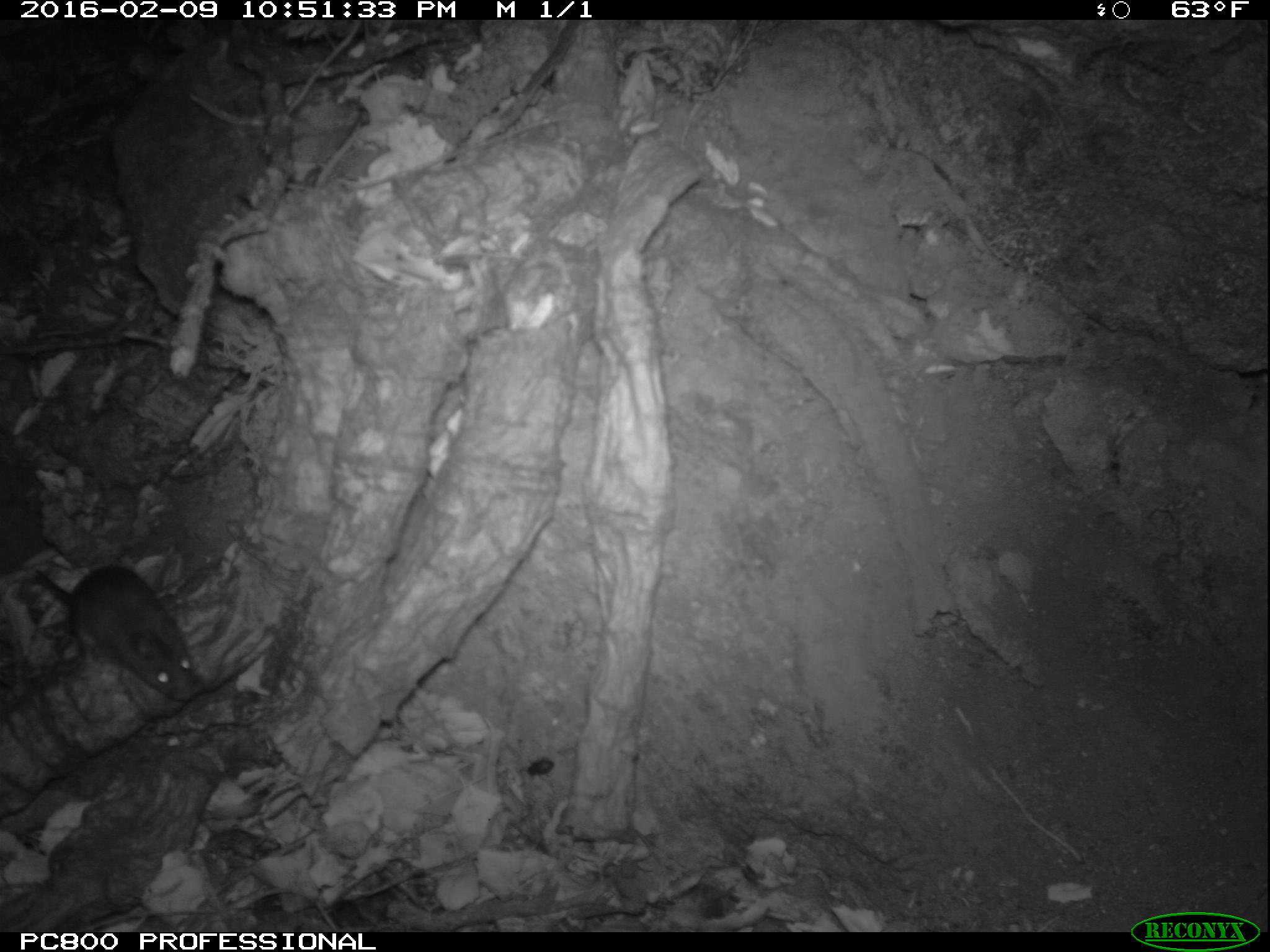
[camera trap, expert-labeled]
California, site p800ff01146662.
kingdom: Animalia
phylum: Chordata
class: Mammalia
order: Rodentia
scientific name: Rodentia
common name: rodent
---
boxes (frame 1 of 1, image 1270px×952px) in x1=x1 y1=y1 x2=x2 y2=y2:
rodent: x1=36 y1=570 x2=198 y2=703